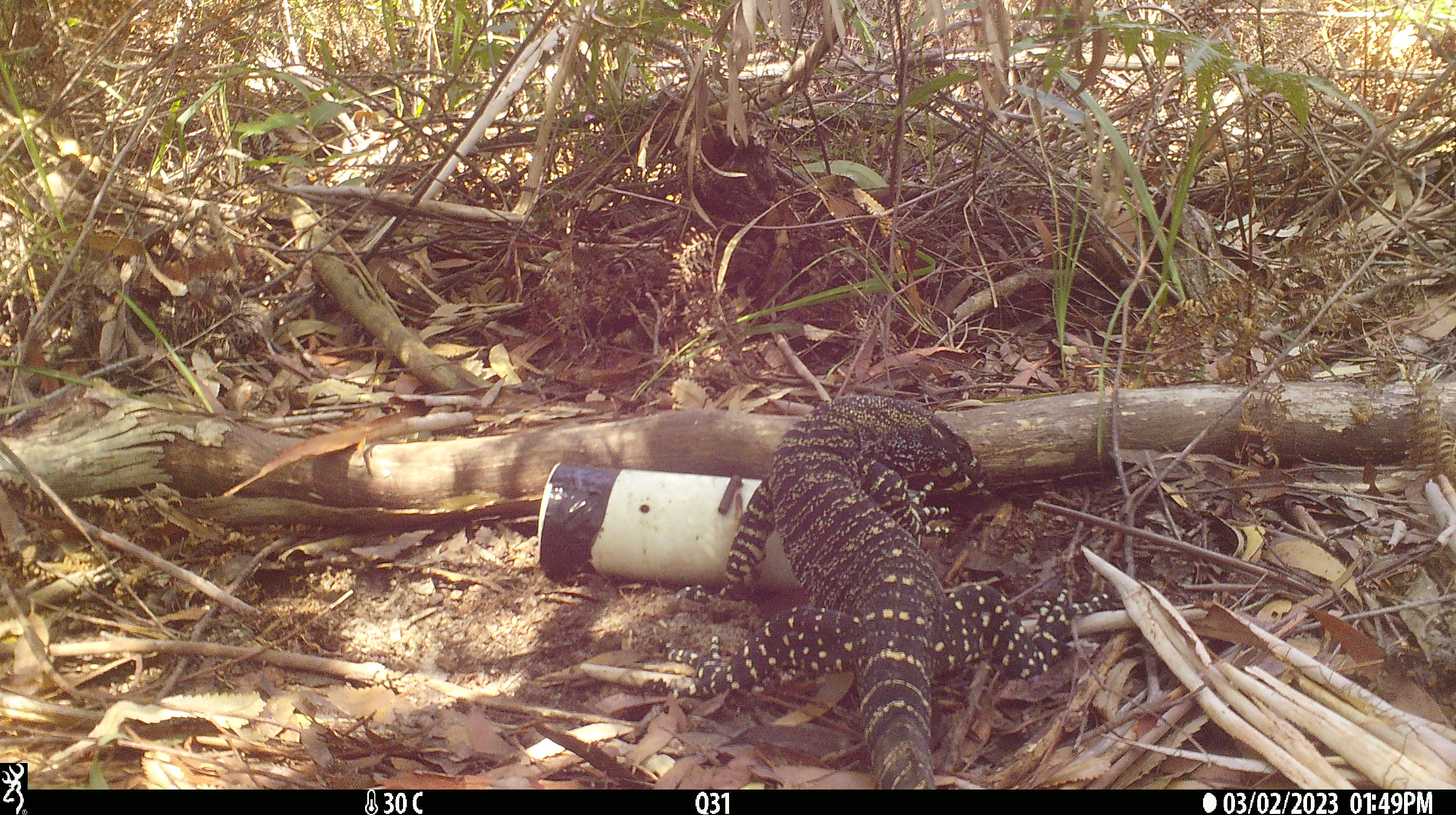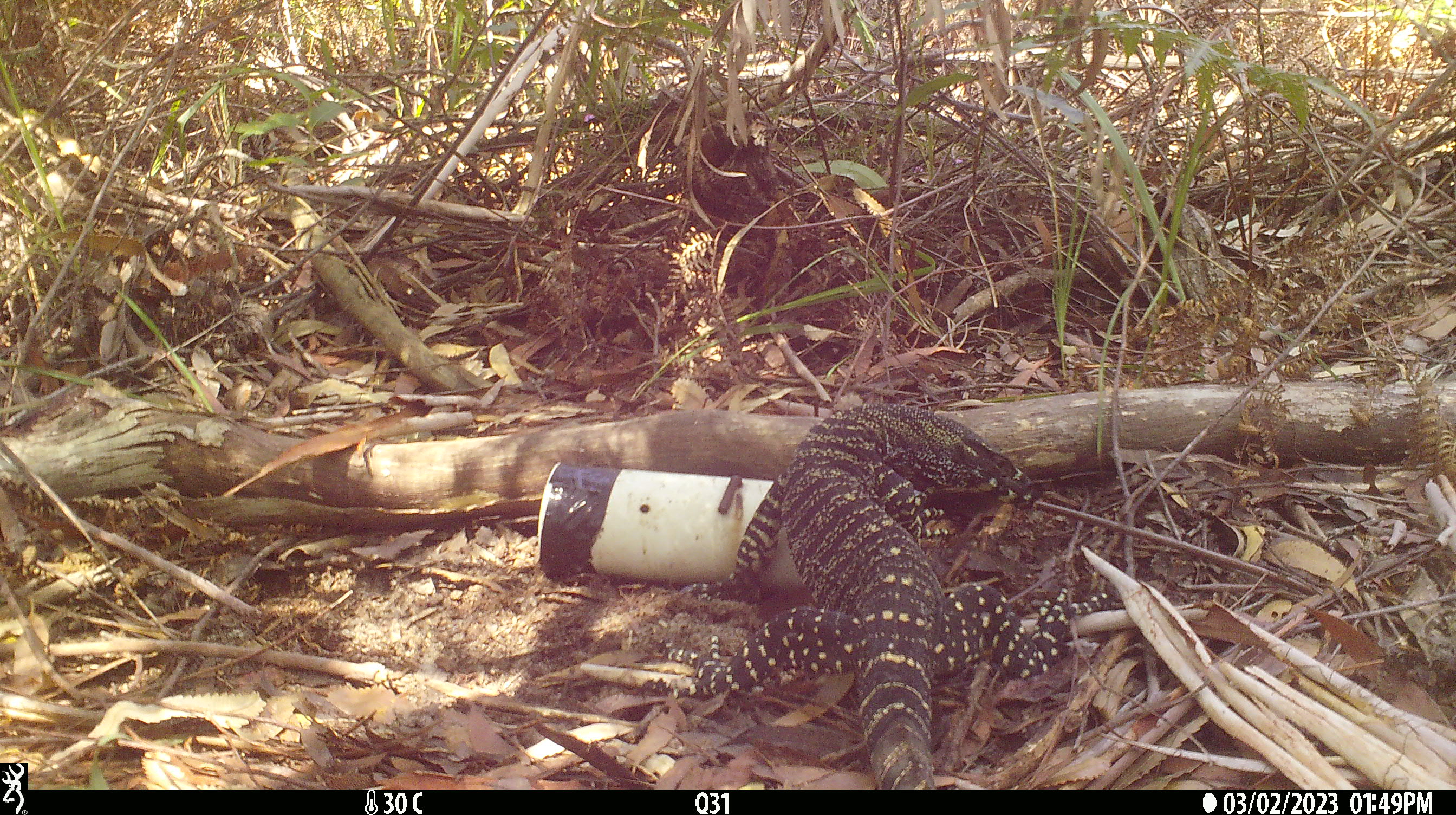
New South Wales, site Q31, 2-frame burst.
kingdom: Animalia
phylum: Chordata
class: Reptilia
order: Squamata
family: Varanidae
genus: Varanus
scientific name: Varanus varius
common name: lace monitor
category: goanna